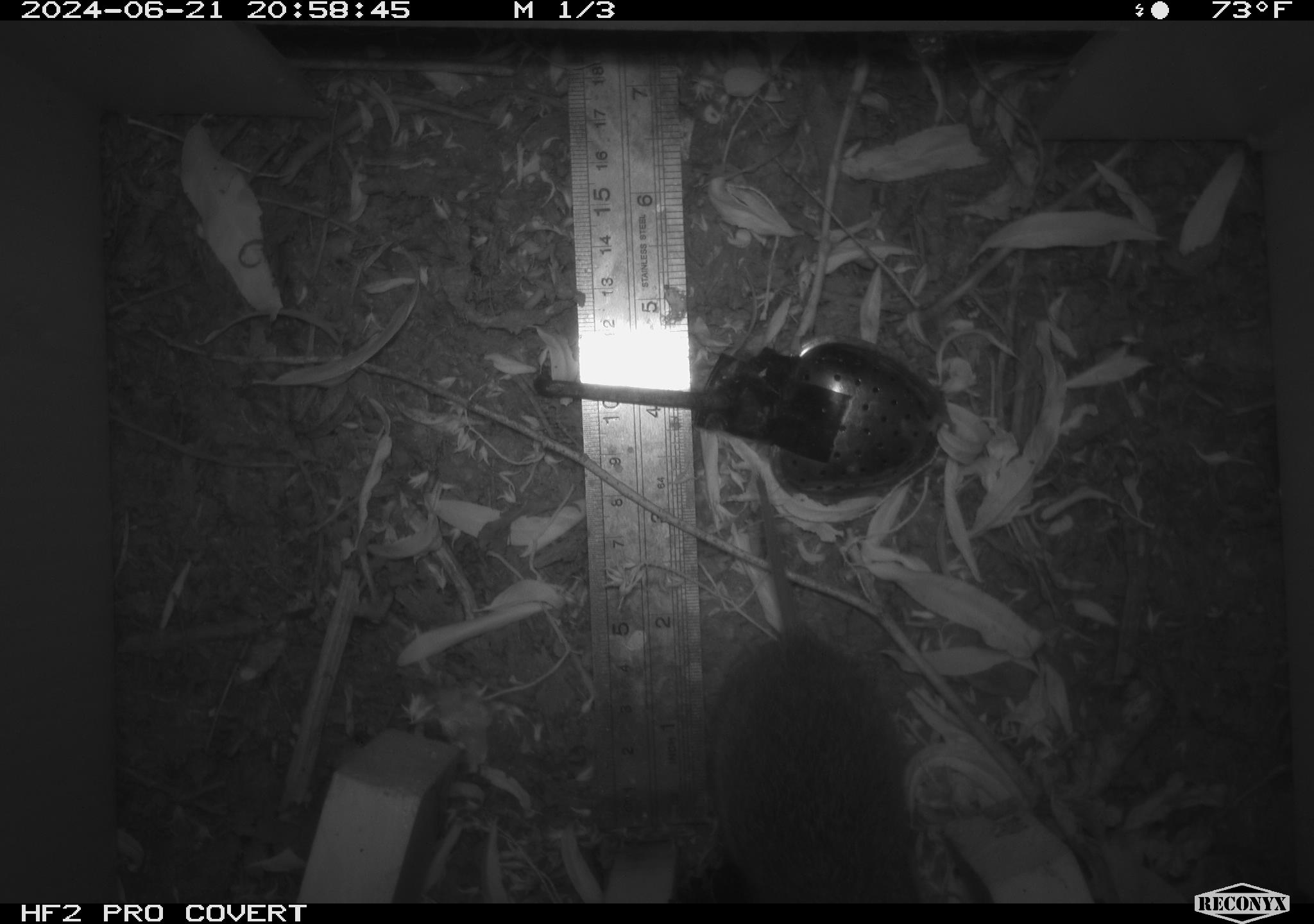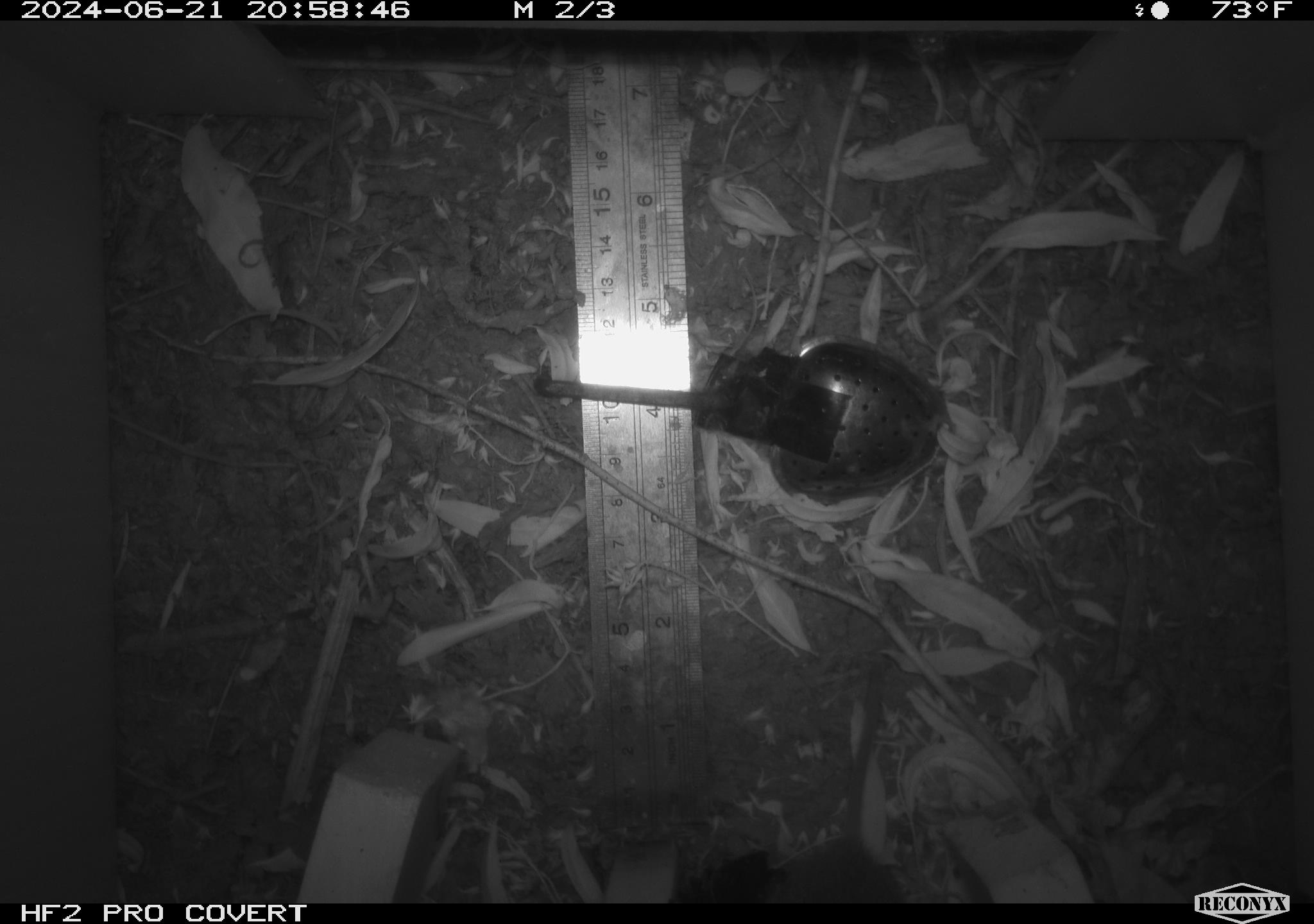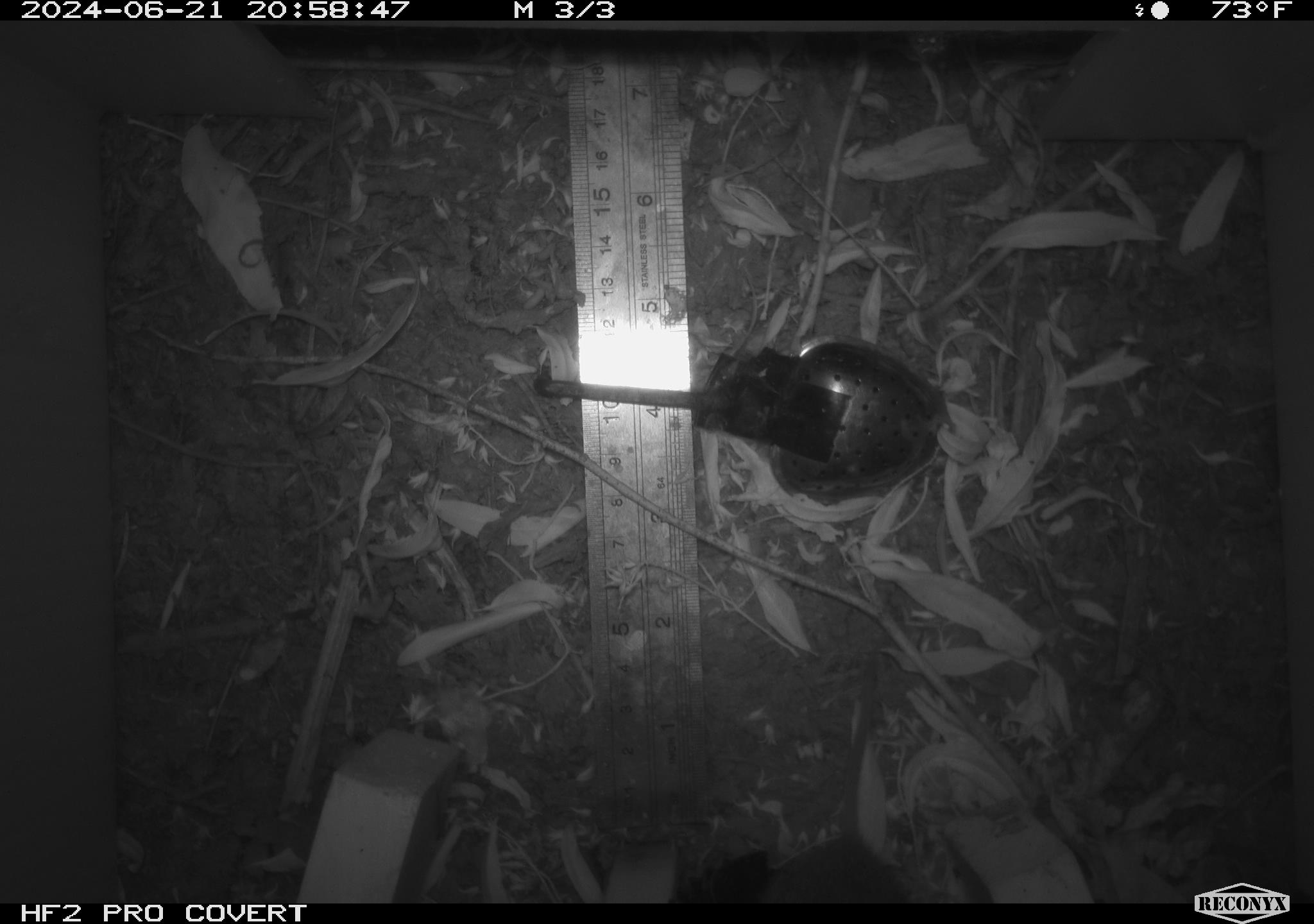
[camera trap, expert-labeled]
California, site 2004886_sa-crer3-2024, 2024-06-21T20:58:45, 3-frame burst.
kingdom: Animalia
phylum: Chordata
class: Mammalia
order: Rodentia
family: Cricetidae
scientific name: Arvicolinae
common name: voles, lemmings, and muskrats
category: arvicolinae subfamily